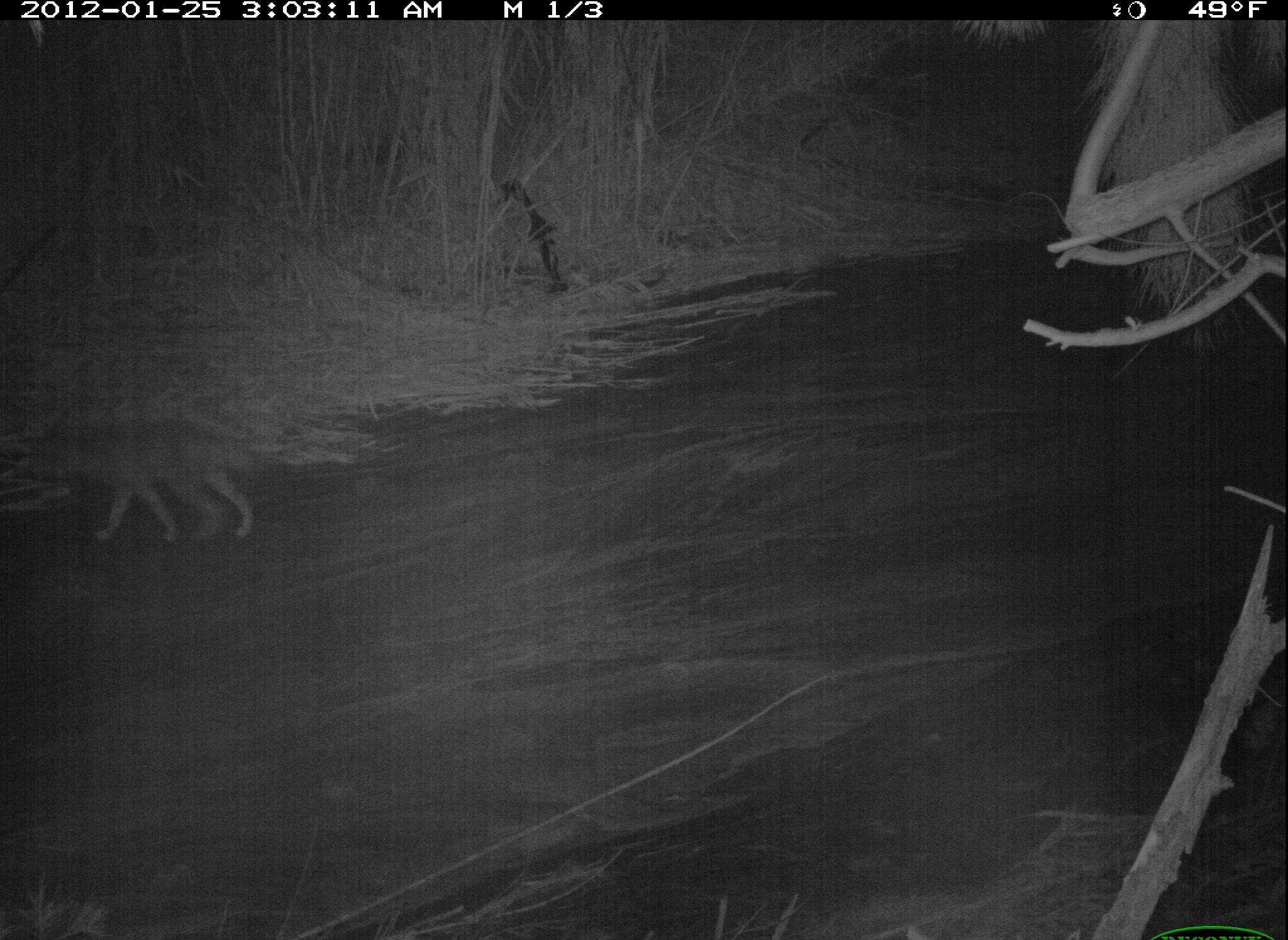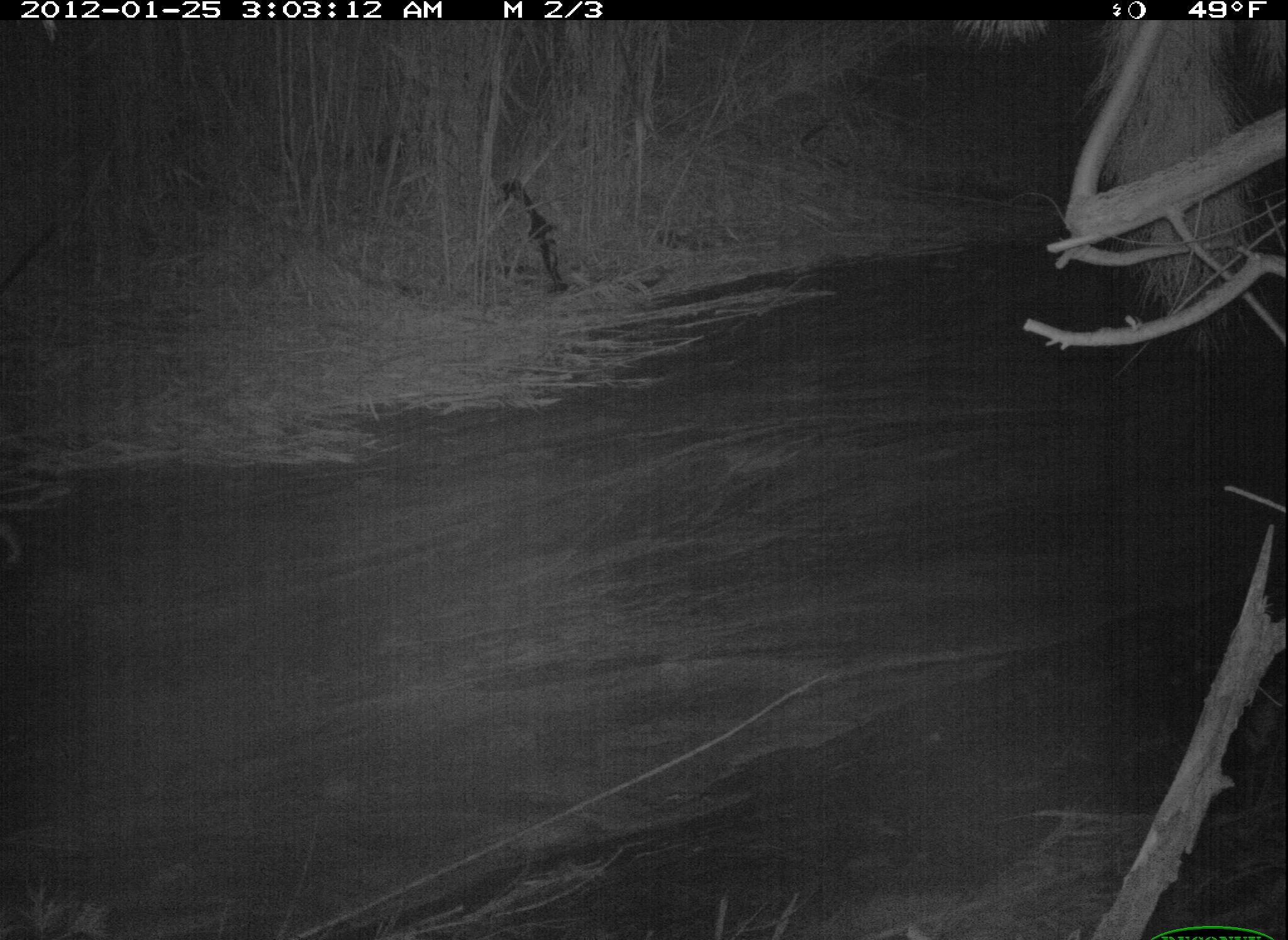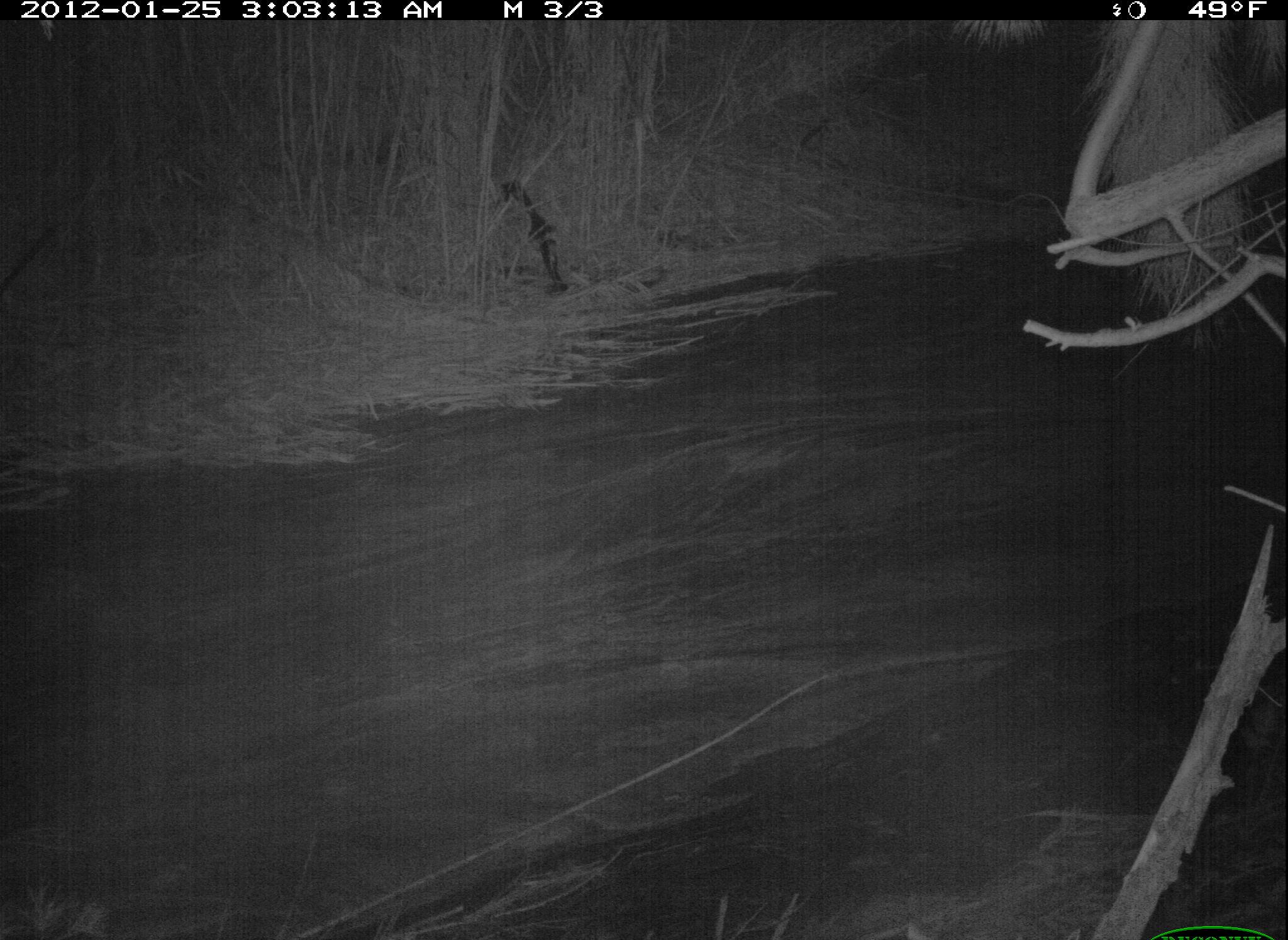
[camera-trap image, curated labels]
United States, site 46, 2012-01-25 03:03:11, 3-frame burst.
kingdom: Animalia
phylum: Chordata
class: Mammalia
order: Carnivora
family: Canidae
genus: Canis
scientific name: Canis latrans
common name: coyote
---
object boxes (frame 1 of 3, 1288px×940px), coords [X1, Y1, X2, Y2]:
coyote: [23, 403, 267, 552]